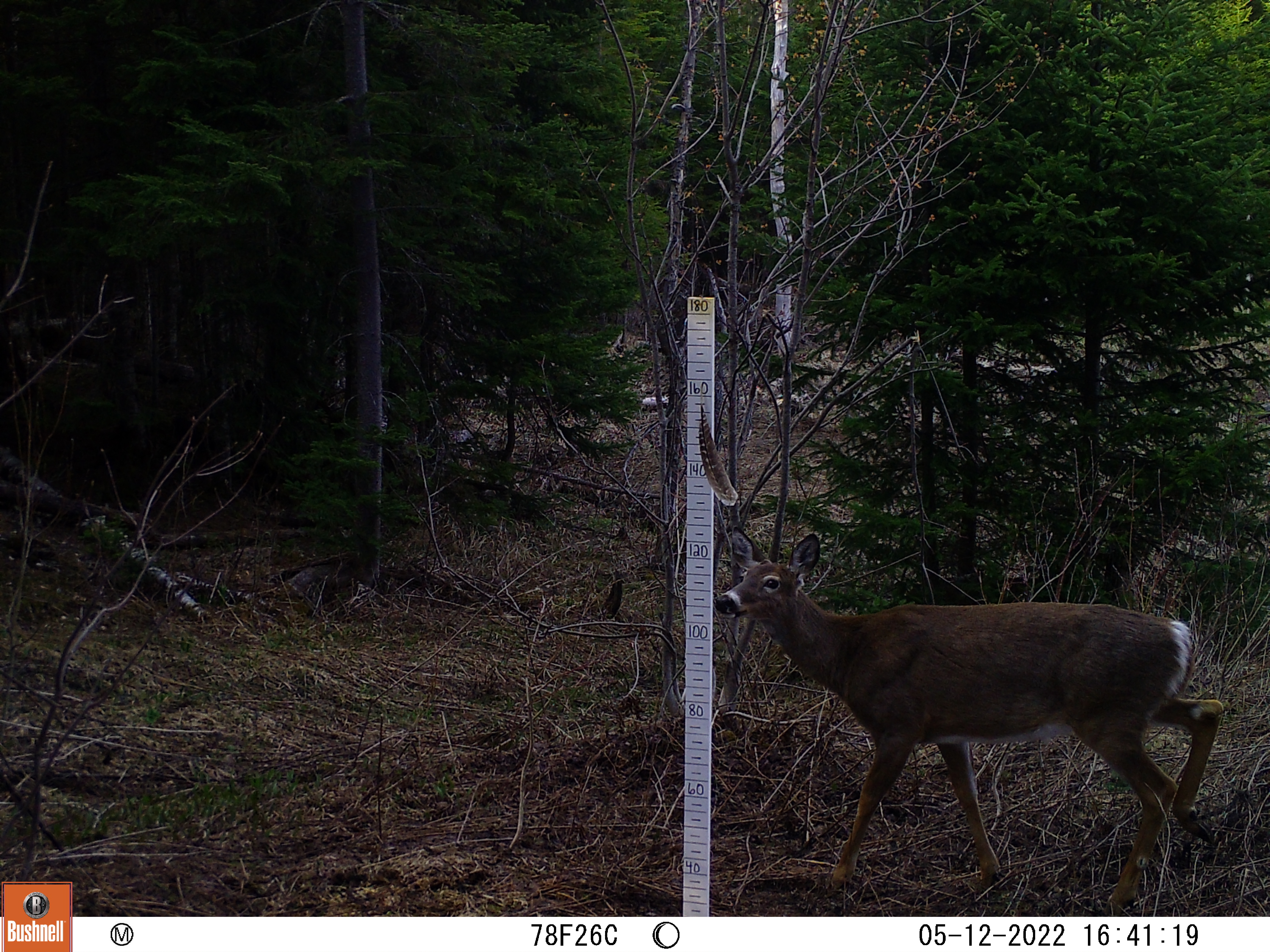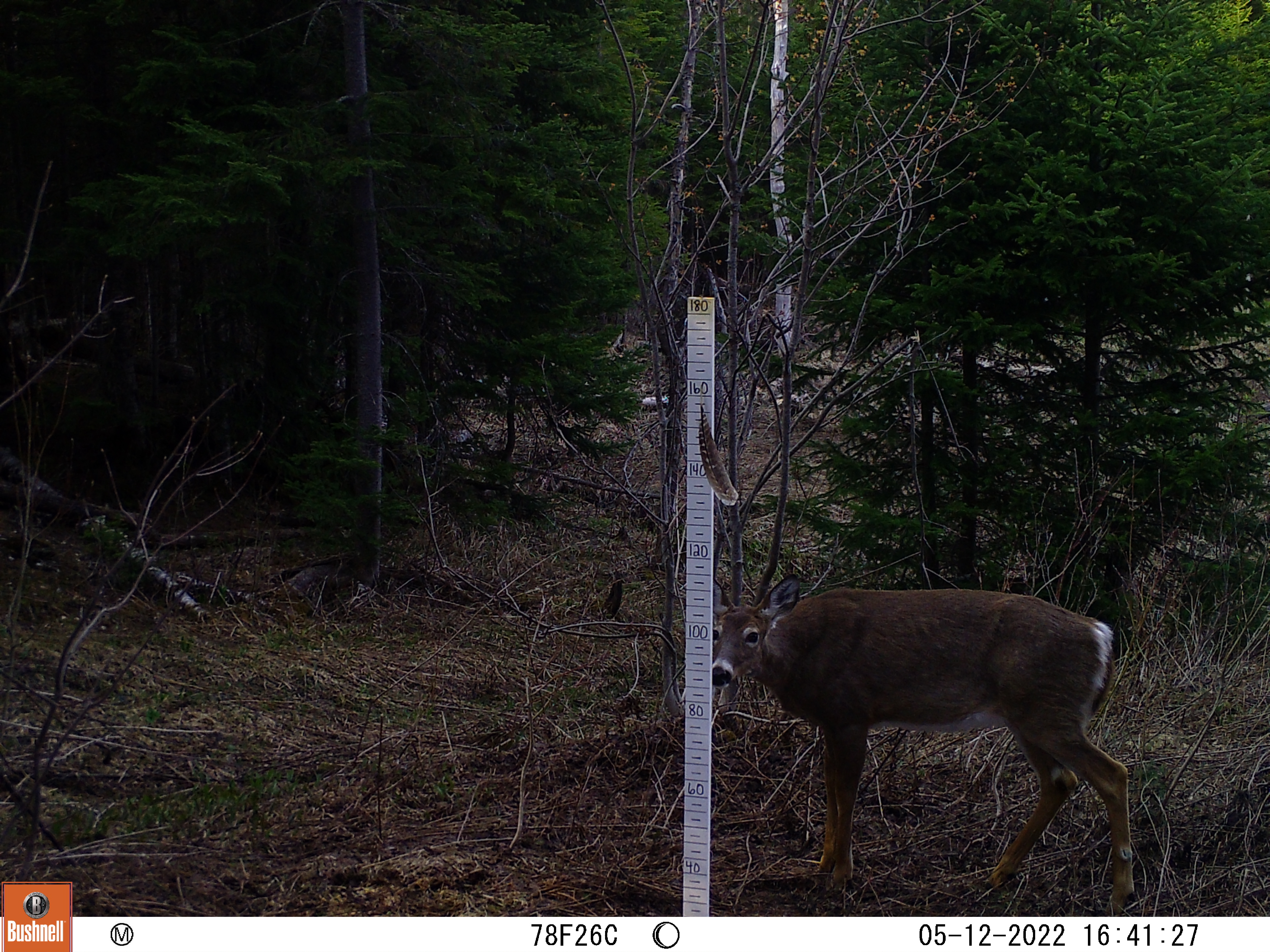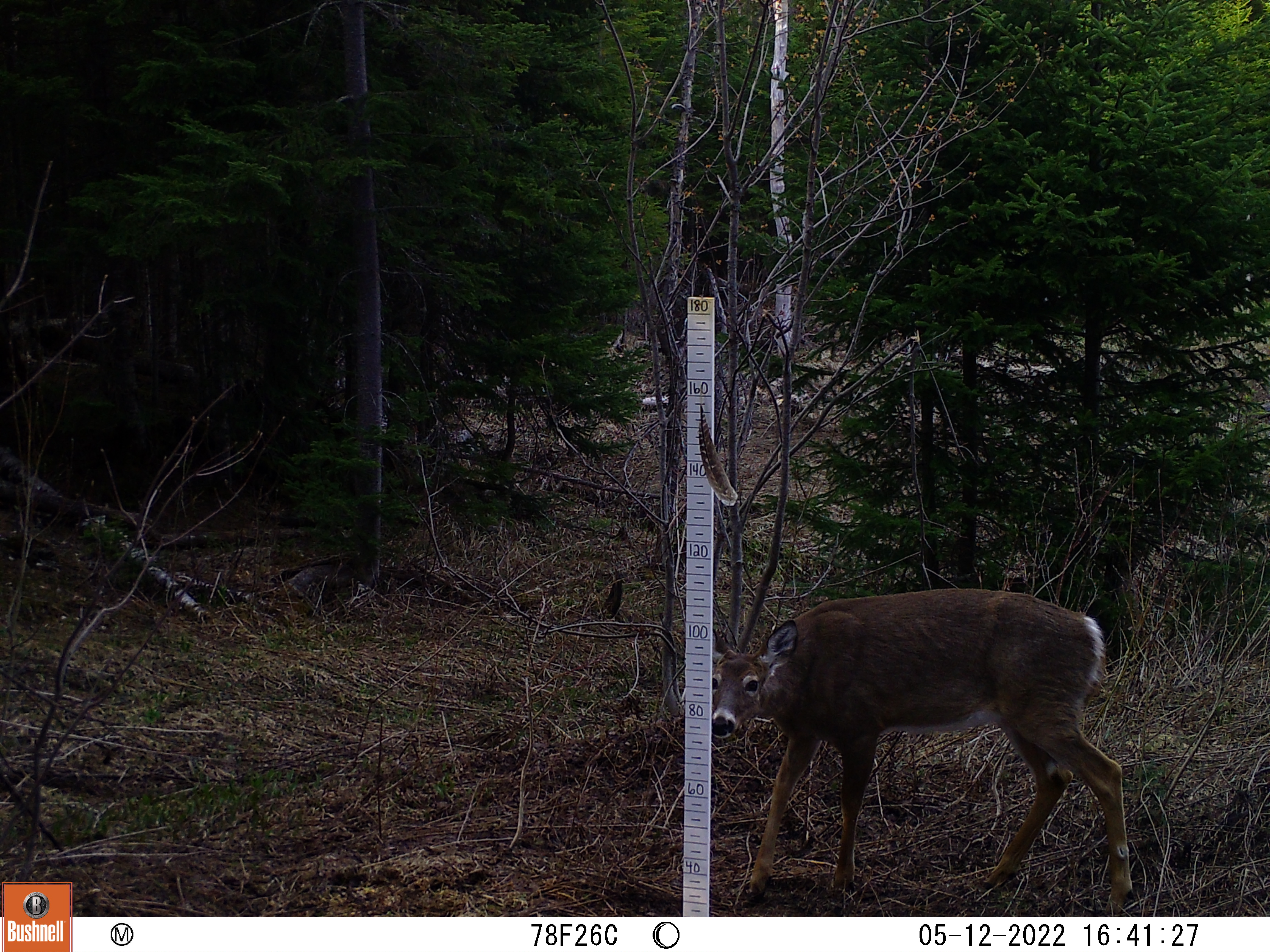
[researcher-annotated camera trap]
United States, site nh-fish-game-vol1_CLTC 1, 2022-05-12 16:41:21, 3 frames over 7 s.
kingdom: Animalia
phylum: Chordata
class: Mammalia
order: Artiodactyla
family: Cervidae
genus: Odocoileus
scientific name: Odocoileus virginianus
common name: white-tailed deer